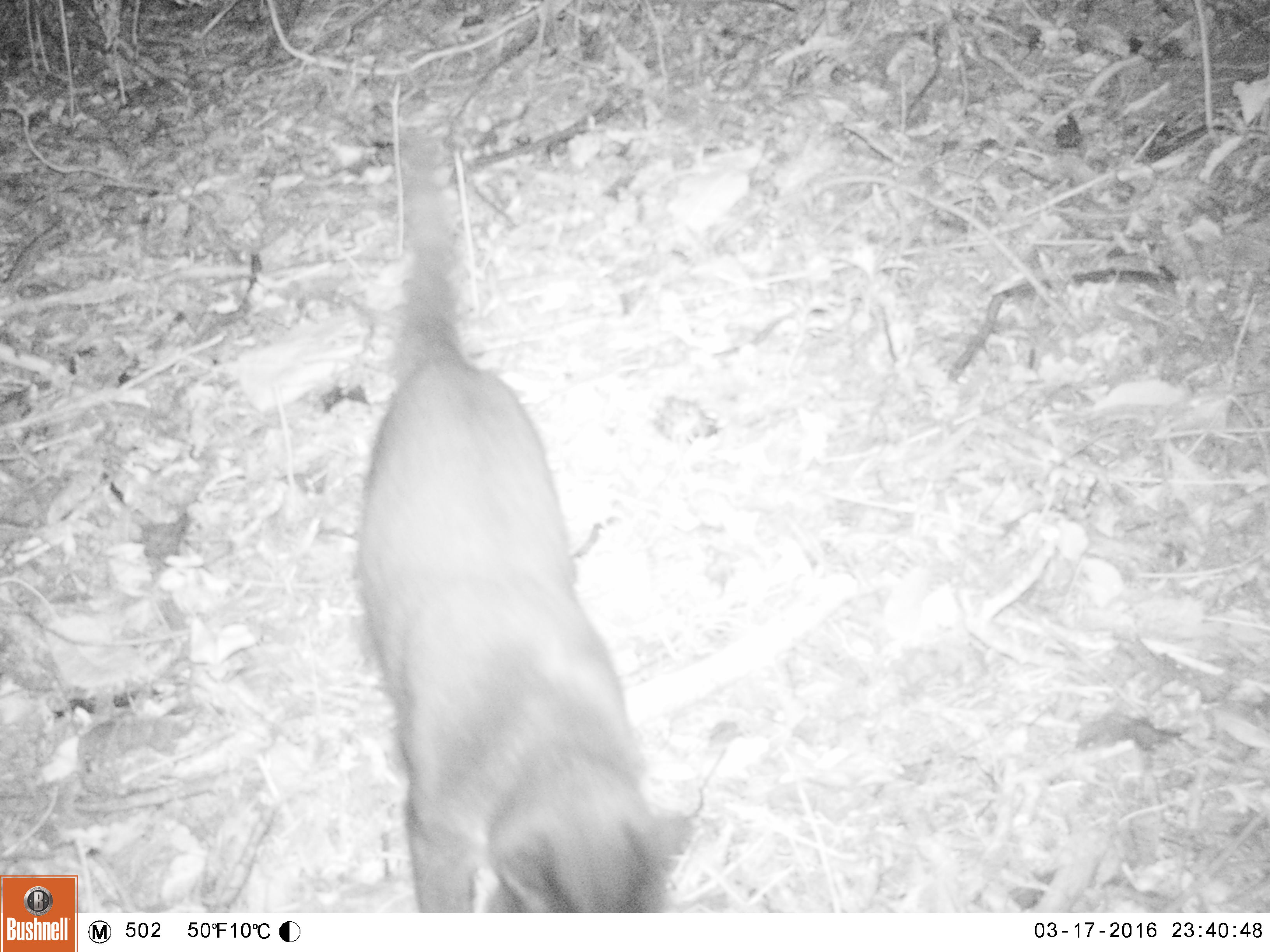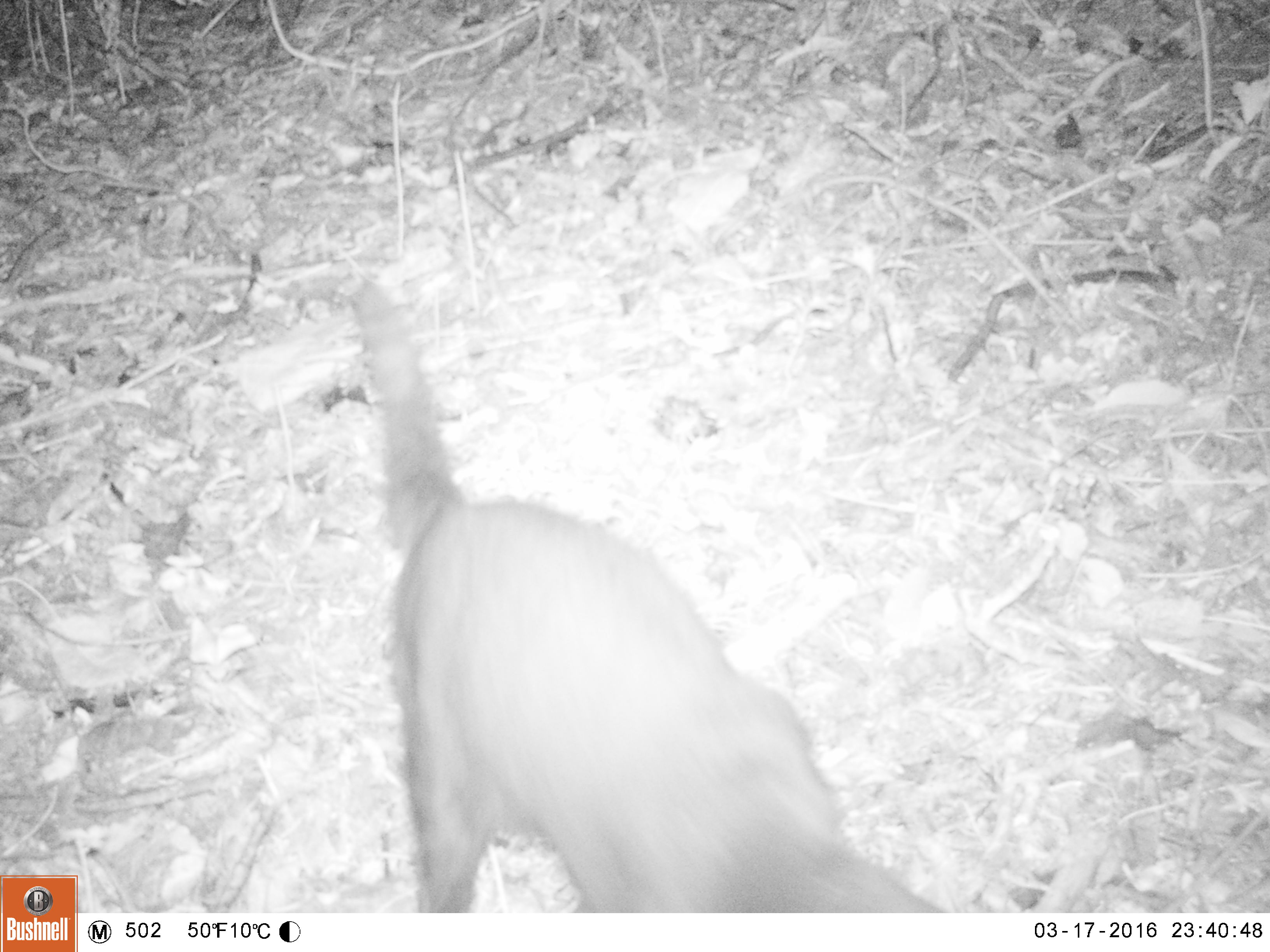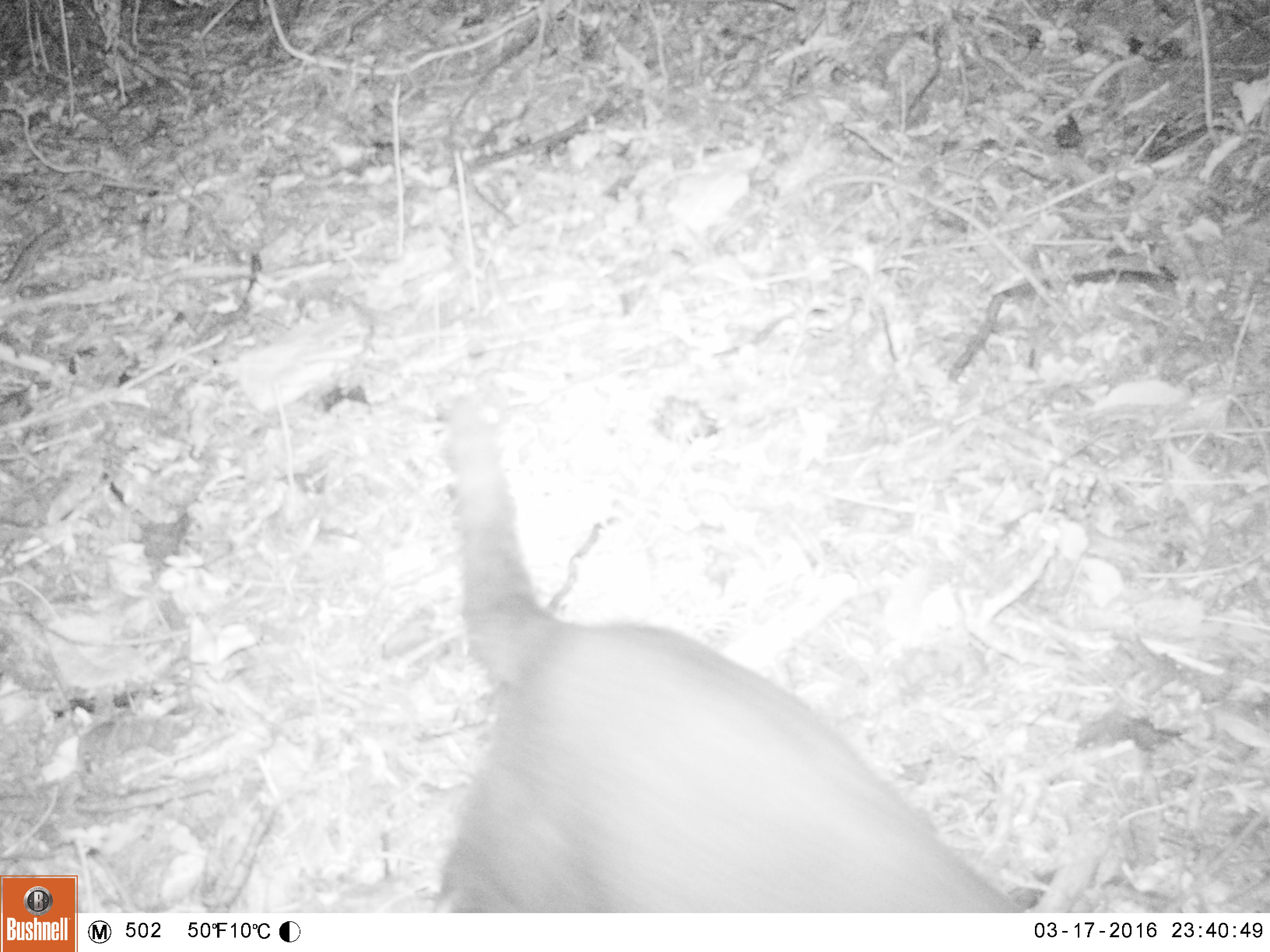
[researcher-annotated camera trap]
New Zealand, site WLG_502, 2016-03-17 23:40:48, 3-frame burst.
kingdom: Animalia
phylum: Chordata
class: Mammalia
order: Carnivora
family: Felidae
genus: Felis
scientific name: Felis catus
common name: domestic cat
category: cat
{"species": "cat (domestic cat) (Felis catus)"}